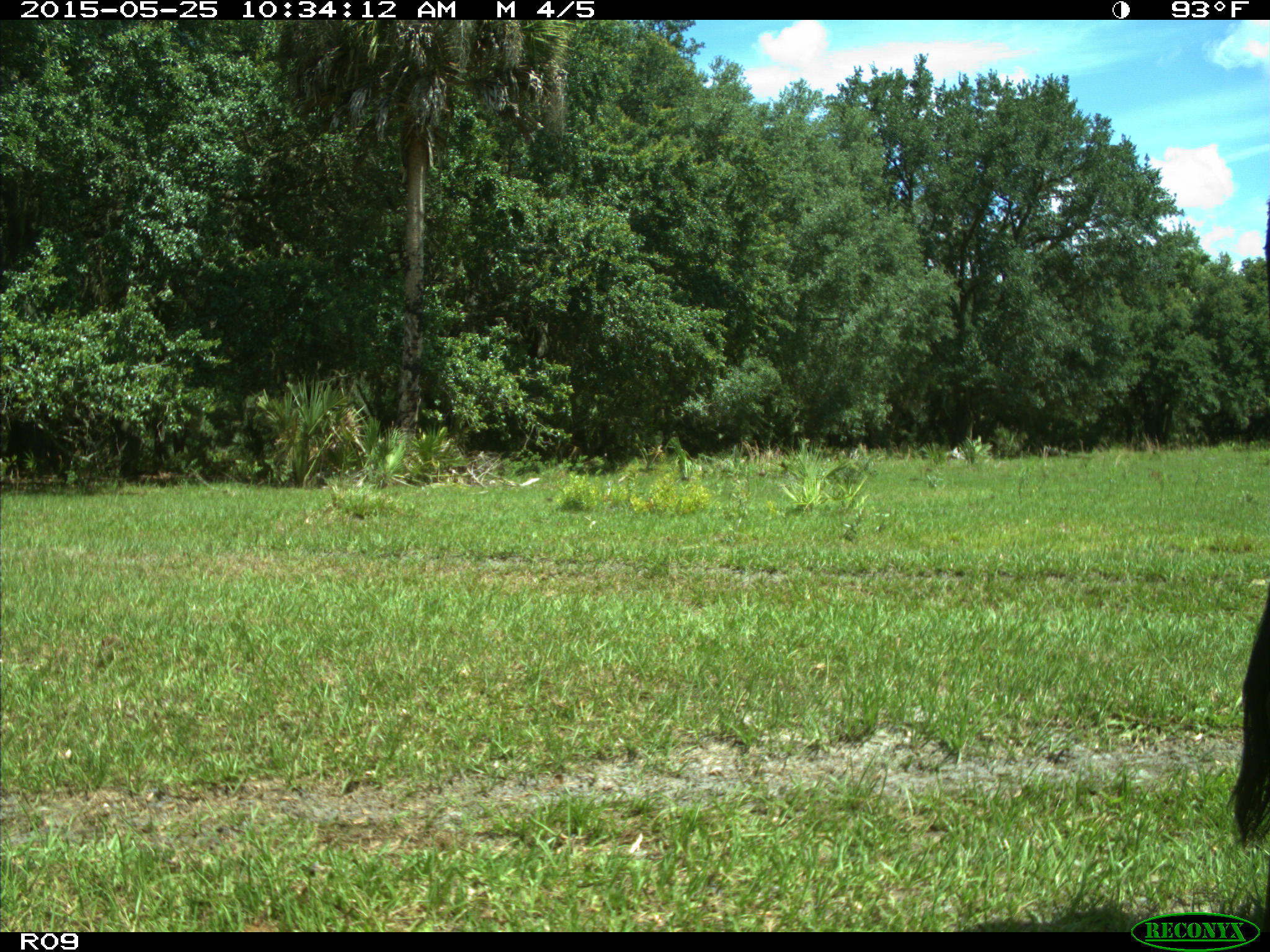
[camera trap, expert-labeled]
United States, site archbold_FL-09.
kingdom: Animalia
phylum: Chordata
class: Mammalia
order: Artiodactyla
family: Bovidae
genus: Bos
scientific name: Bos taurus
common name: domestic cow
Bos taurus (domestic cow).